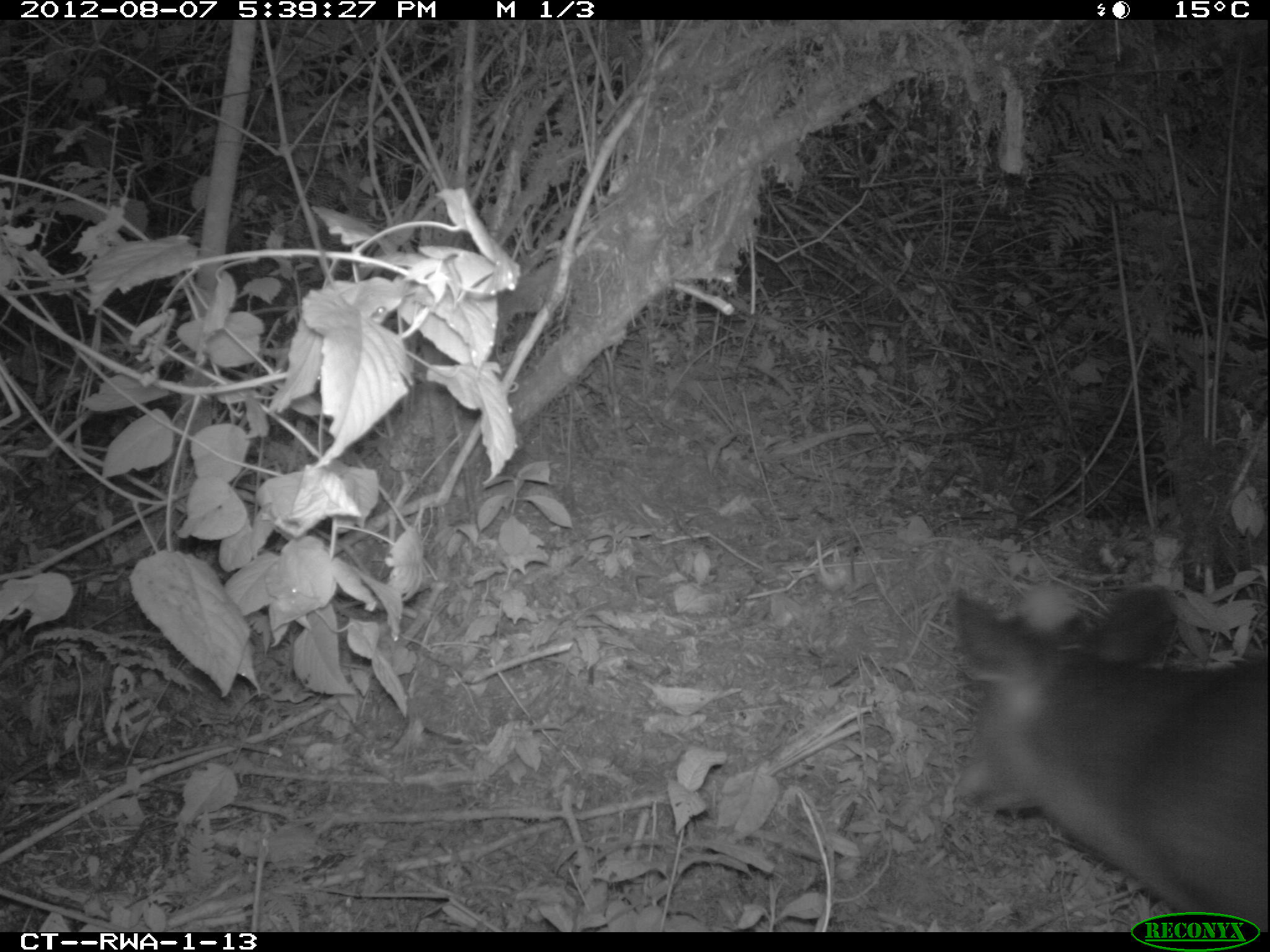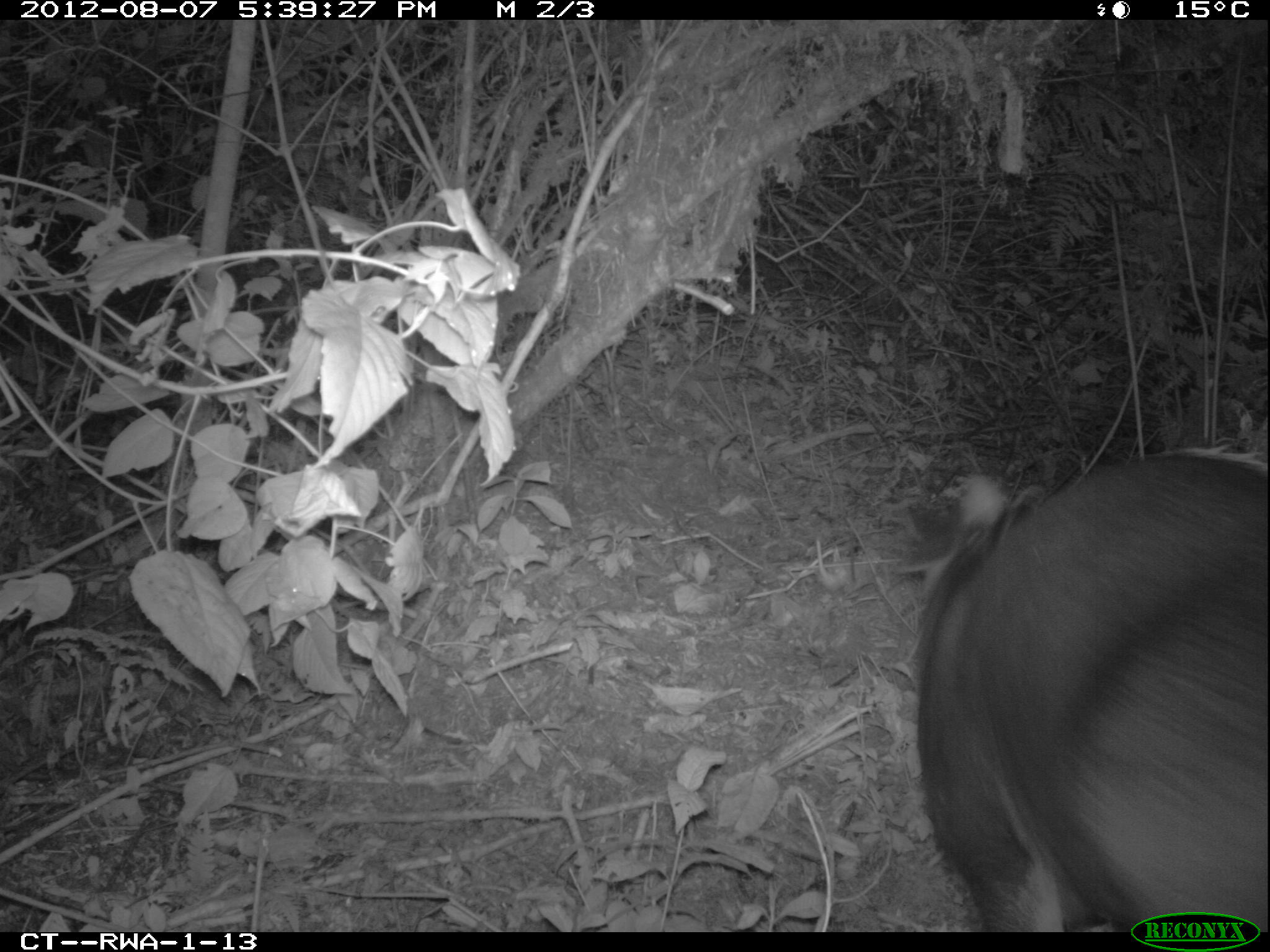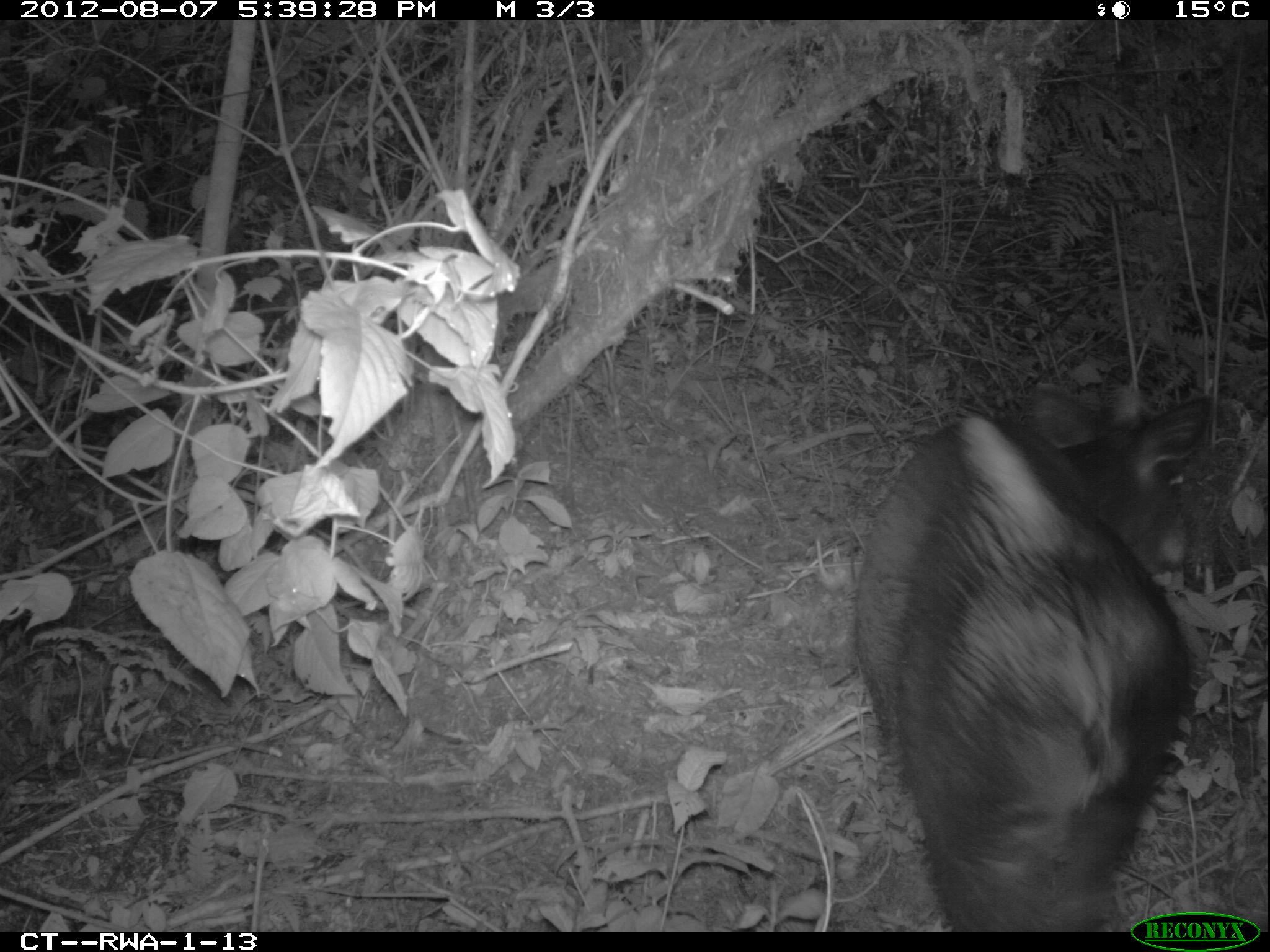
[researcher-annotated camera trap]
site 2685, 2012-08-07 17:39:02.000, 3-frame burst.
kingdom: Animalia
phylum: Chordata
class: Mammalia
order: Artiodactyla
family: Bovidae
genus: Cephalophus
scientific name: Cephalophus silvicultor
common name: light-backed duiker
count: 1